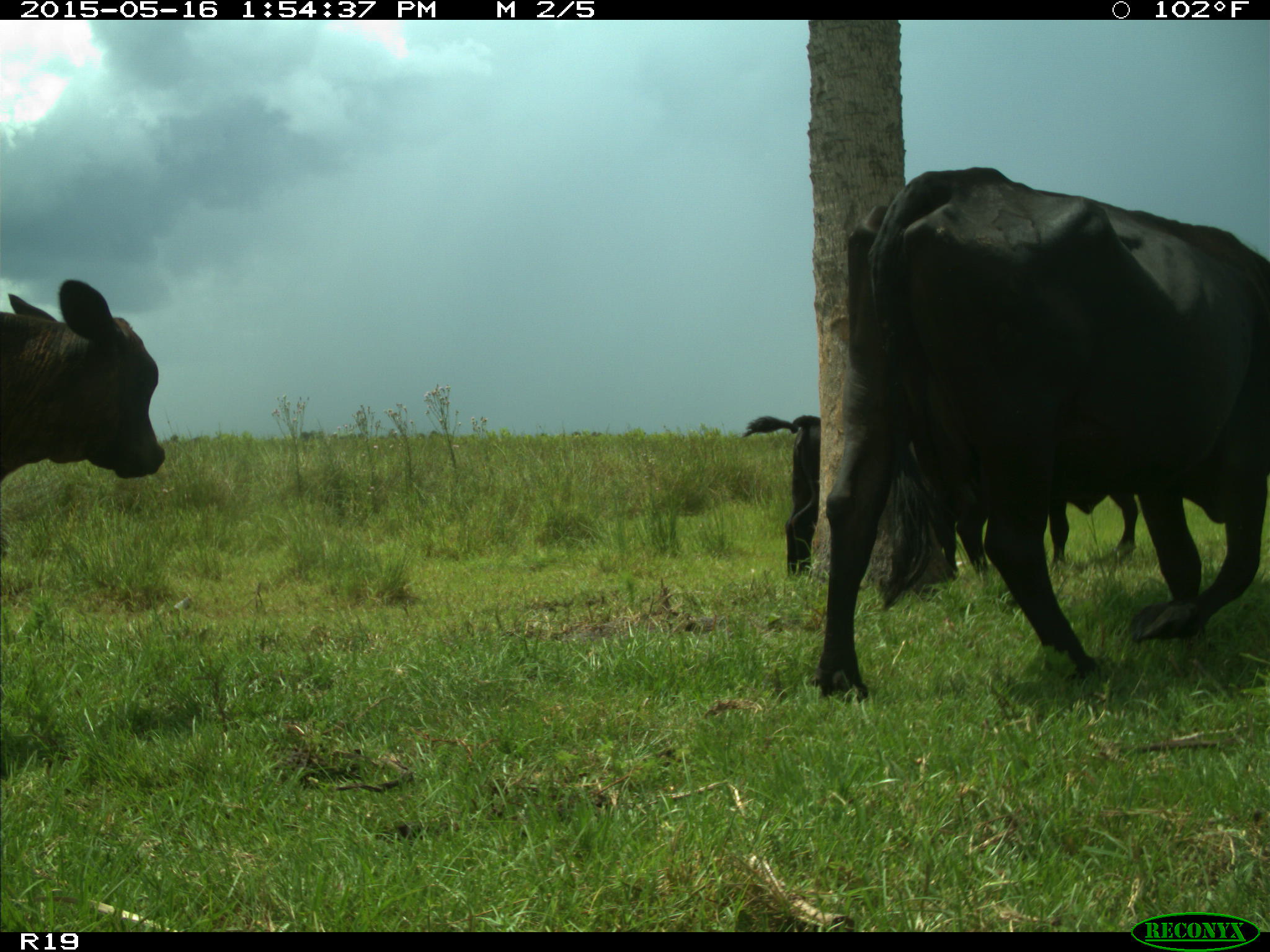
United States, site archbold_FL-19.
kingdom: Animalia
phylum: Chordata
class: Mammalia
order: Artiodactyla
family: Bovidae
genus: Bos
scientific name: Bos taurus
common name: domestic cow